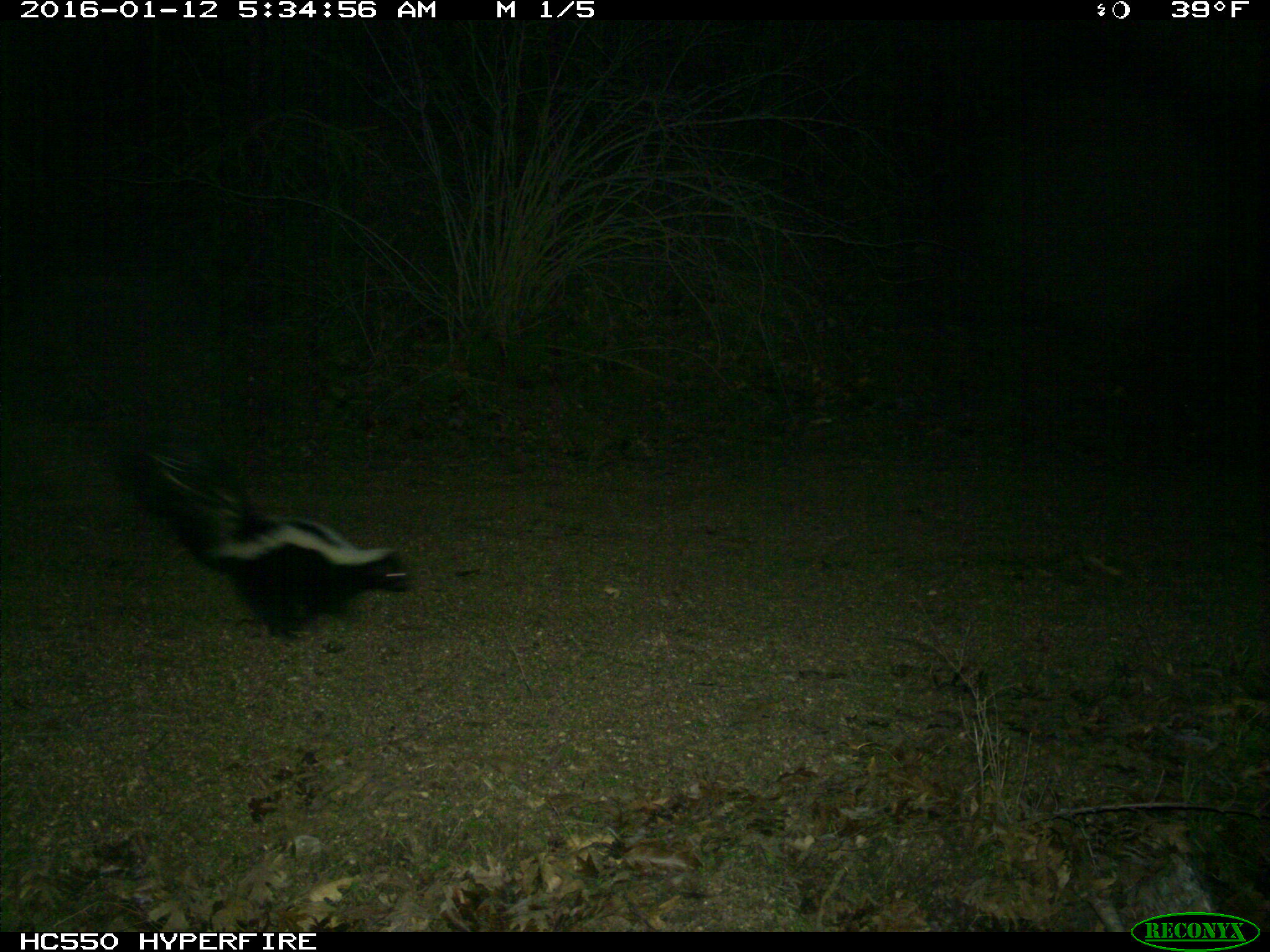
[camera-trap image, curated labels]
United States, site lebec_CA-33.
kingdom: Animalia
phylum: Chordata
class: Mammalia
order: Carnivora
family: Mephitidae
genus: Mephitis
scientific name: Mephitis mephitis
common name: striped skunk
Mephitis mephitis (striped skunk).